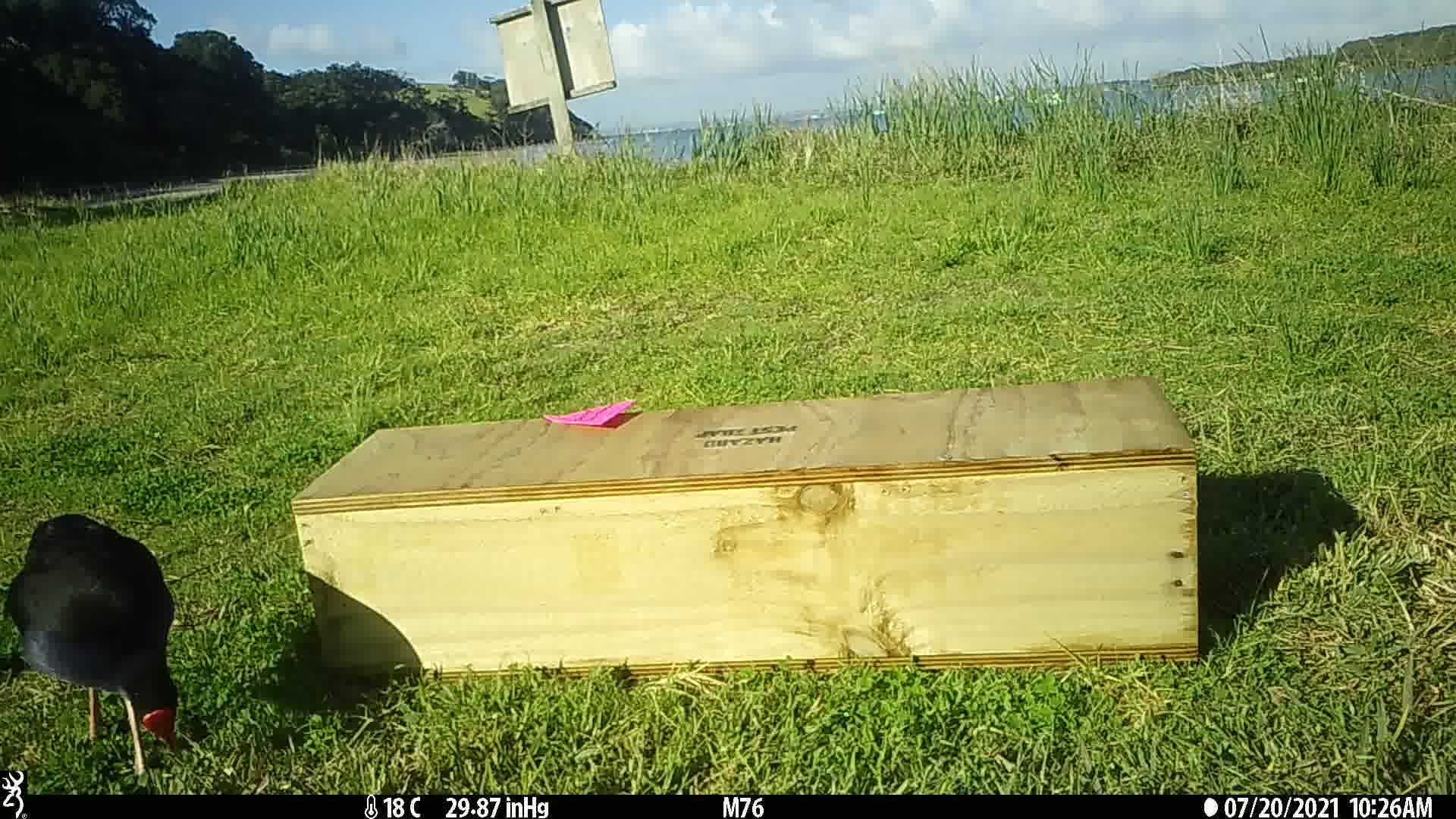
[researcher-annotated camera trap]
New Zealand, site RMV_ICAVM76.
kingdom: Animalia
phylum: Chordata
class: Aves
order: Gruiformes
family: Rallidae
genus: Porphyrio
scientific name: Porphyrio melanotus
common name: australasian swamphen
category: pukeko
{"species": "pukeko (australasian swamphen) (Porphyrio melanotus)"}